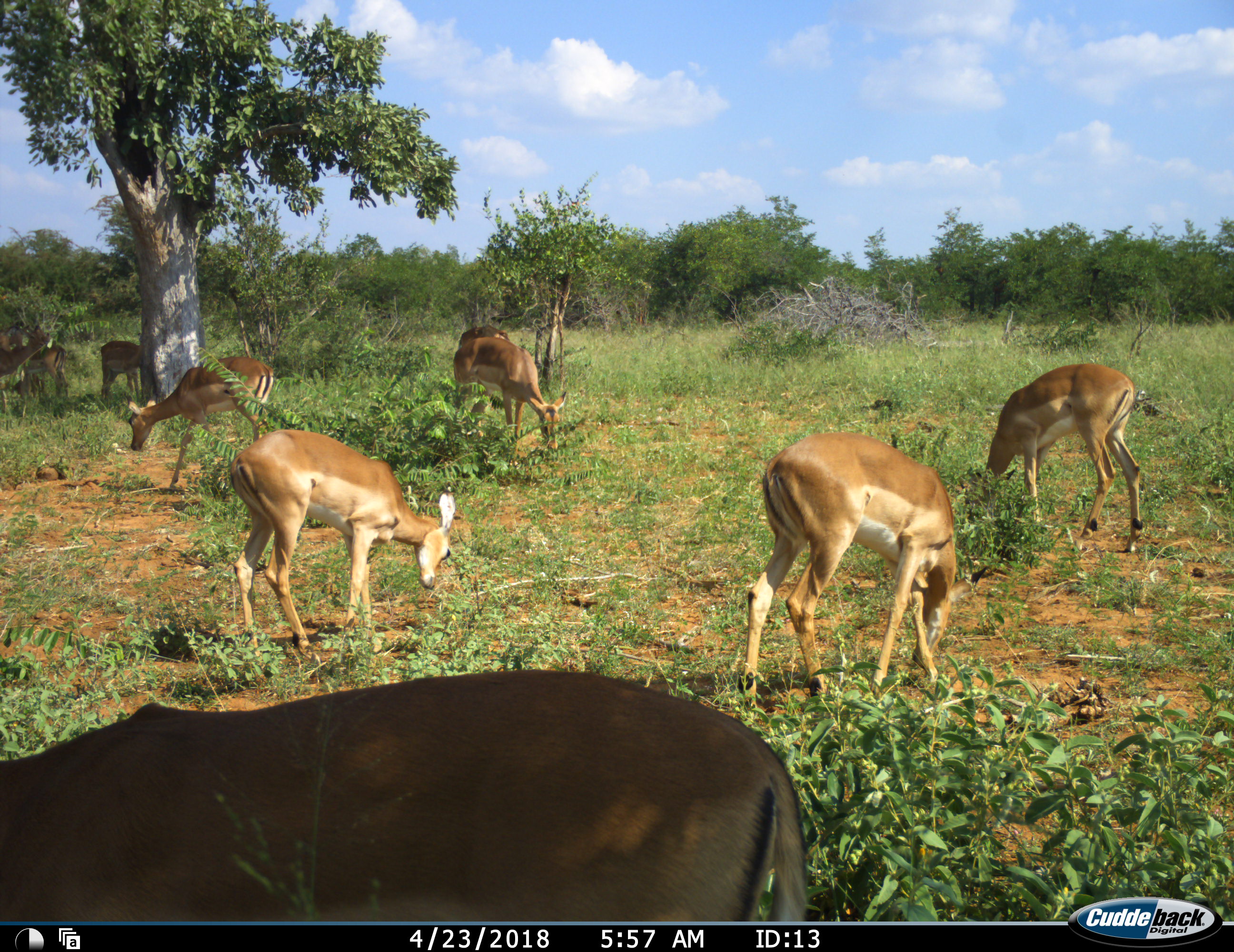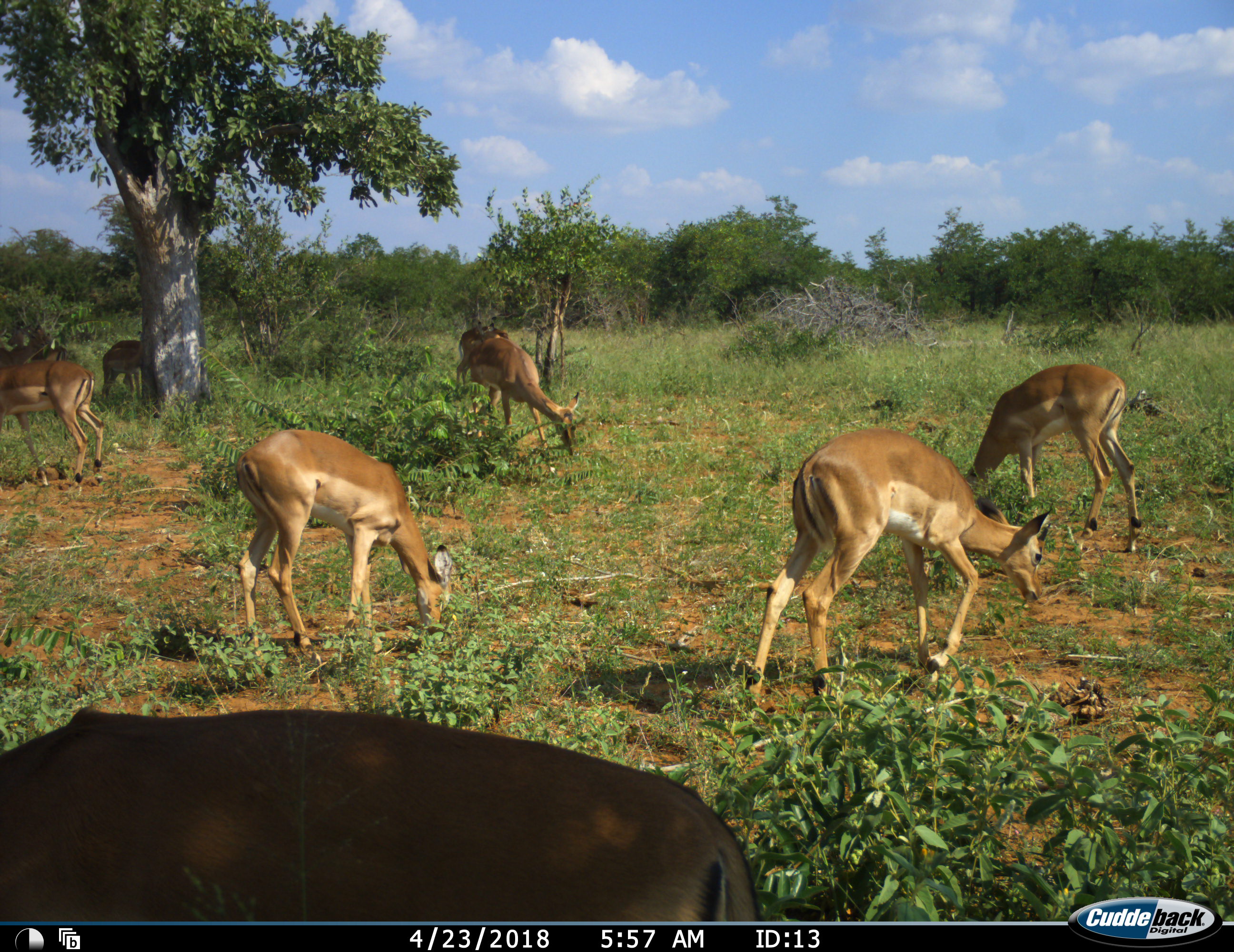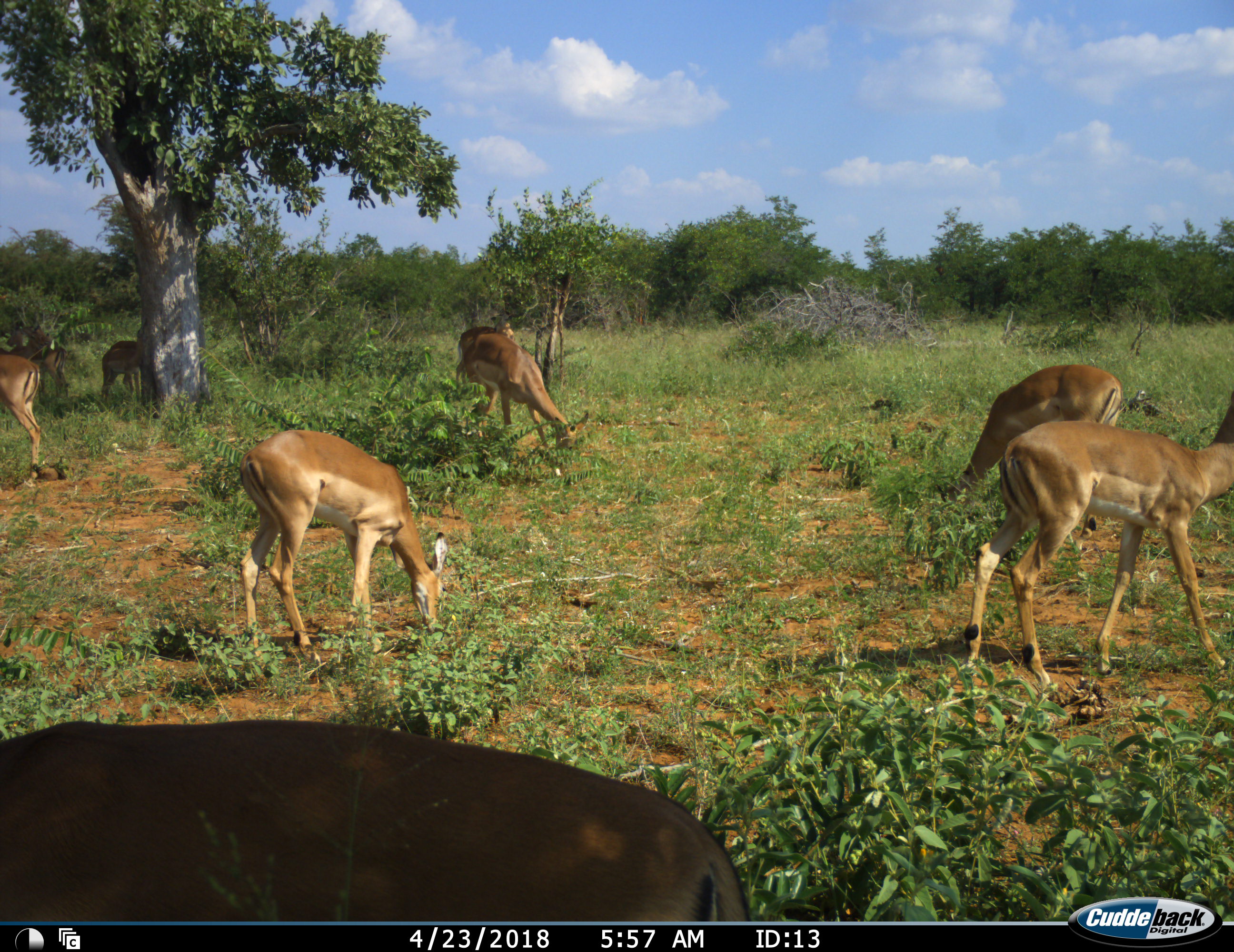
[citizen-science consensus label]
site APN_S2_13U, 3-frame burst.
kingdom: Animalia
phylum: Chordata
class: Mammalia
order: Artiodactyla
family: Bovidae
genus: Aepyceros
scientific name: Aepyceros melampus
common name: impala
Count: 10.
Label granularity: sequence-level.